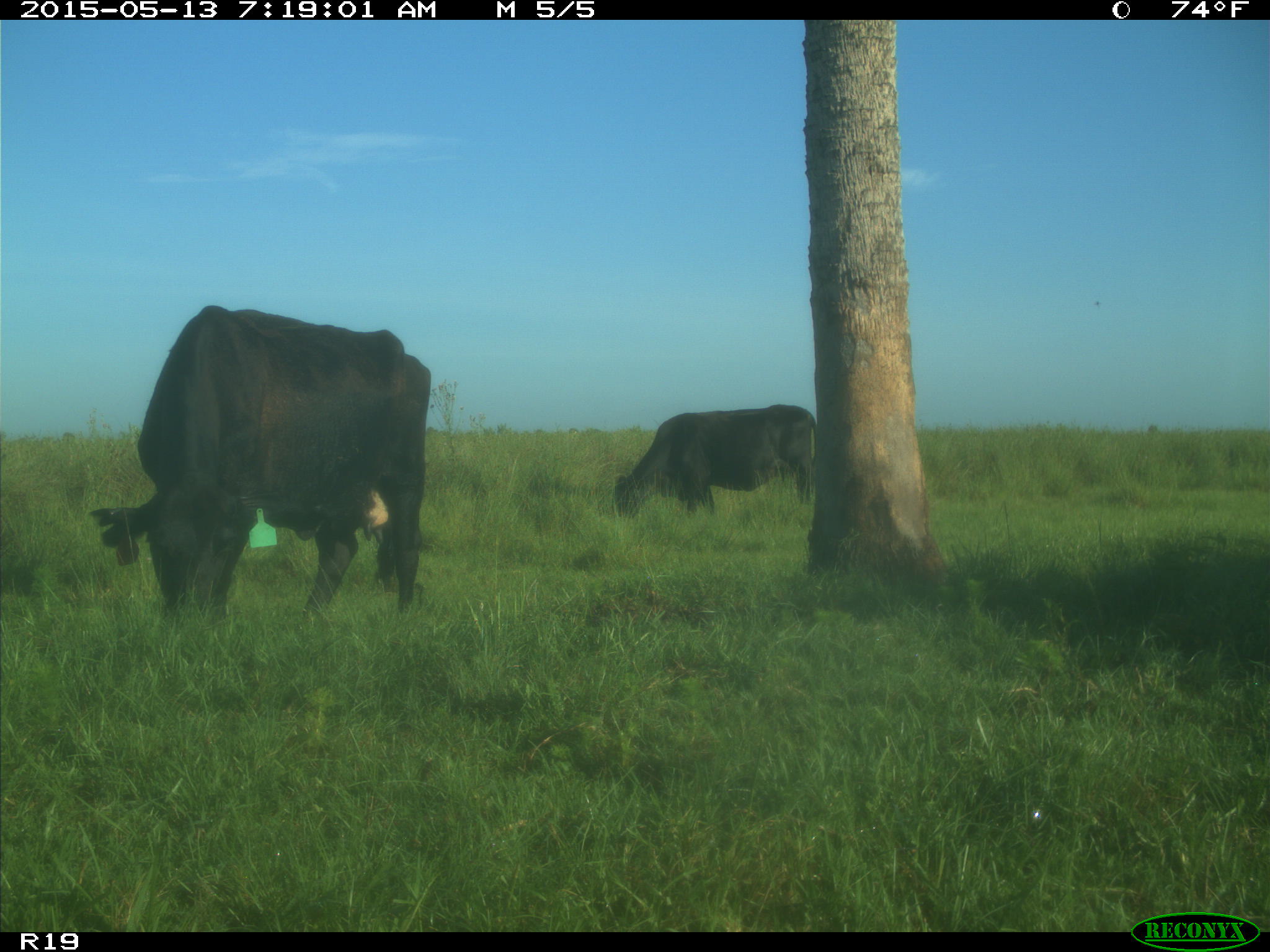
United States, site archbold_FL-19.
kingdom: Animalia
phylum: Chordata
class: Mammalia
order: Artiodactyla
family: Bovidae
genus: Bos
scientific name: Bos taurus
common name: domestic cow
Bos taurus (domestic cow).